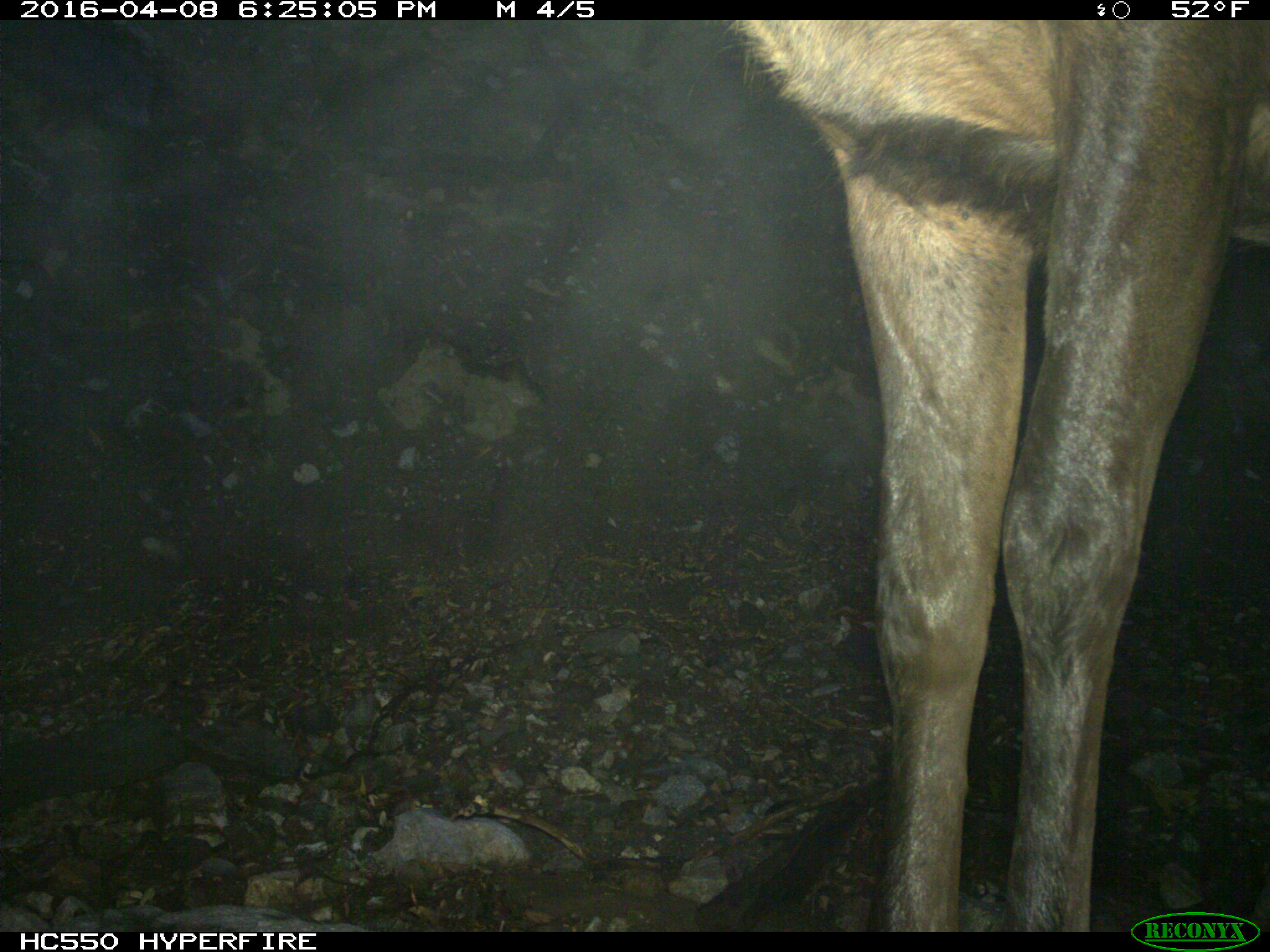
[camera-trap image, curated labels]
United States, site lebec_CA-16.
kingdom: Animalia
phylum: Chordata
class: Mammalia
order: Artiodactyla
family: Cervidae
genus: Cervus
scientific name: Cervus canadensis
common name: elk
Cervus canadensis (elk).